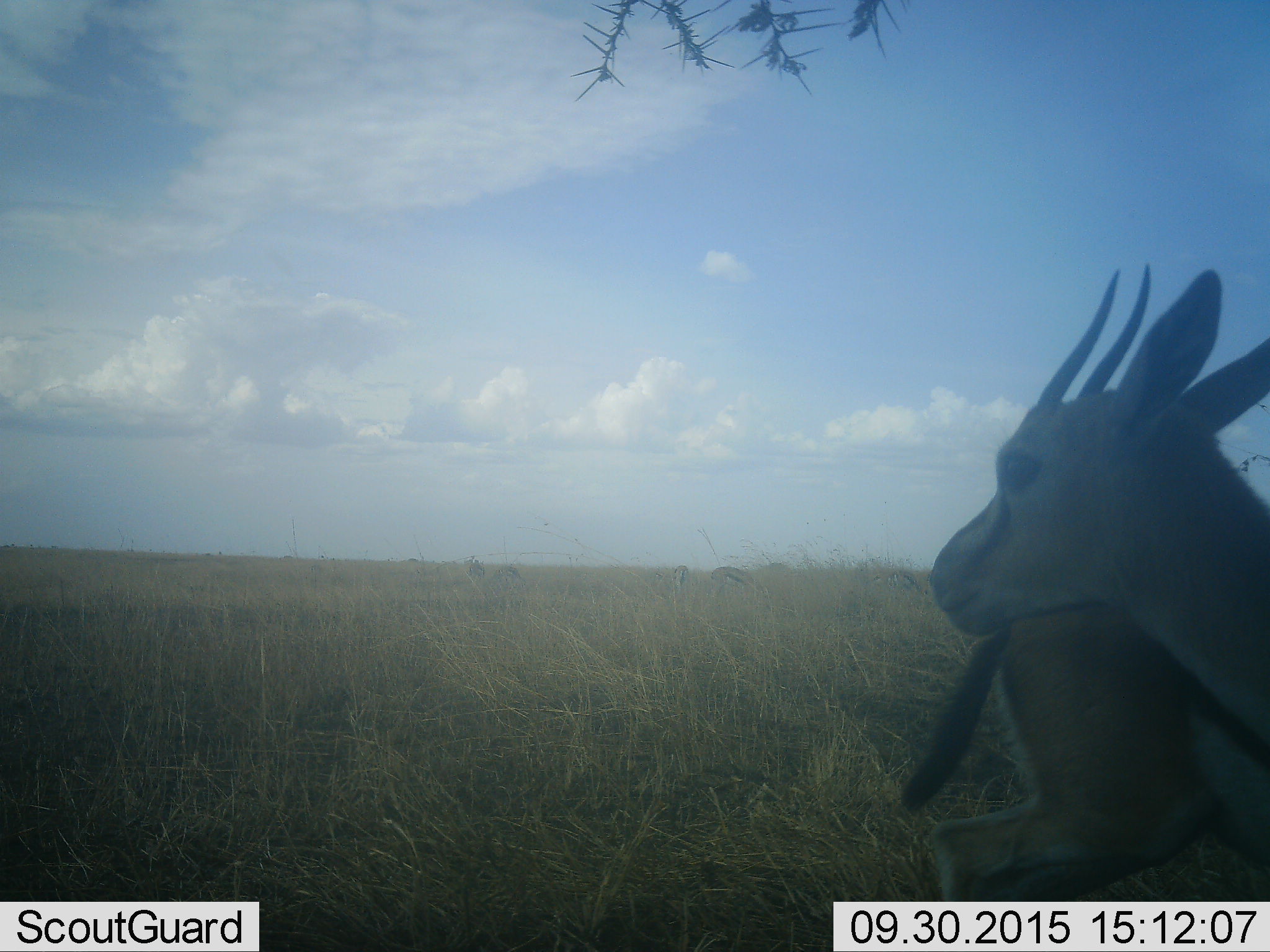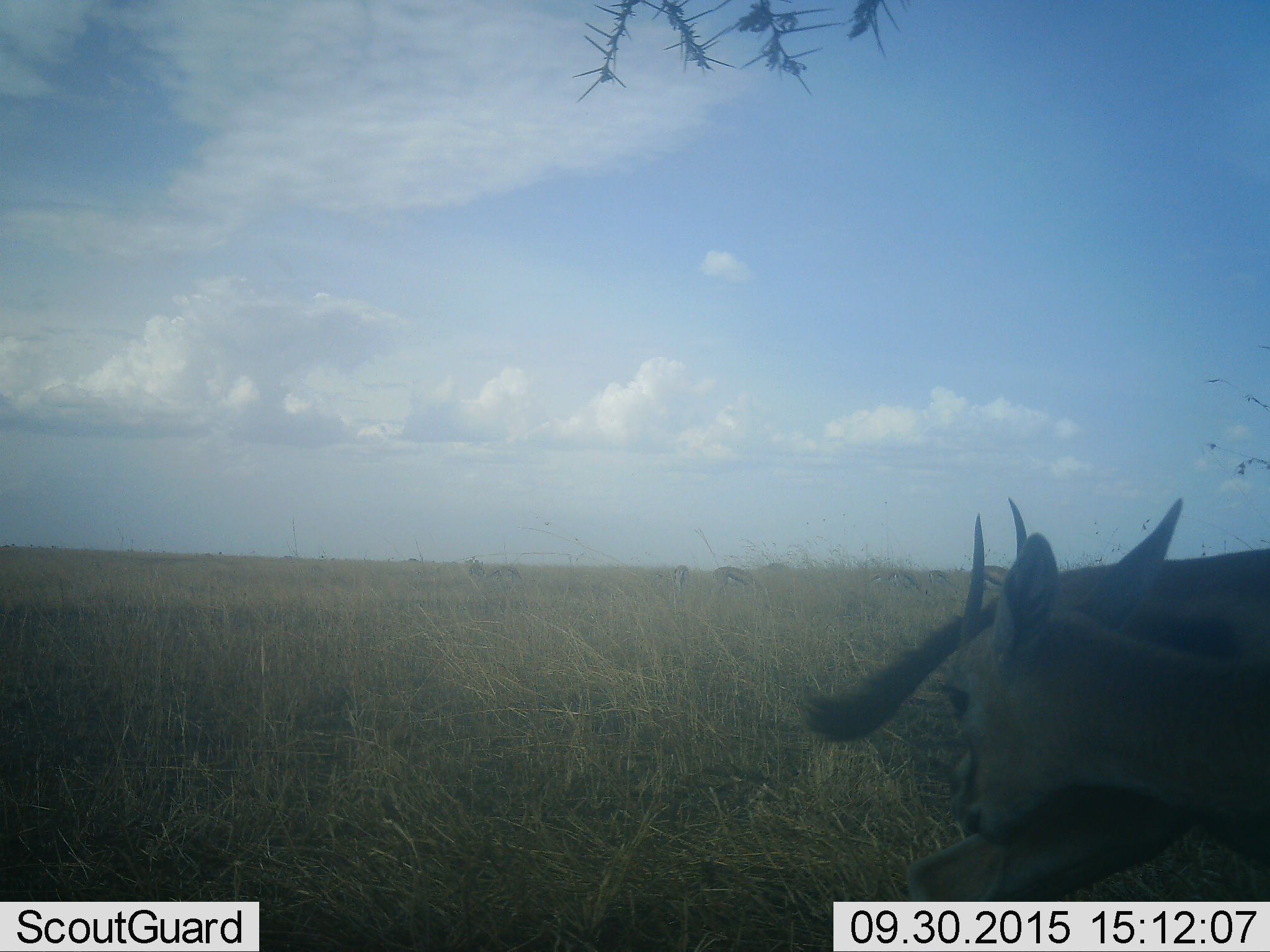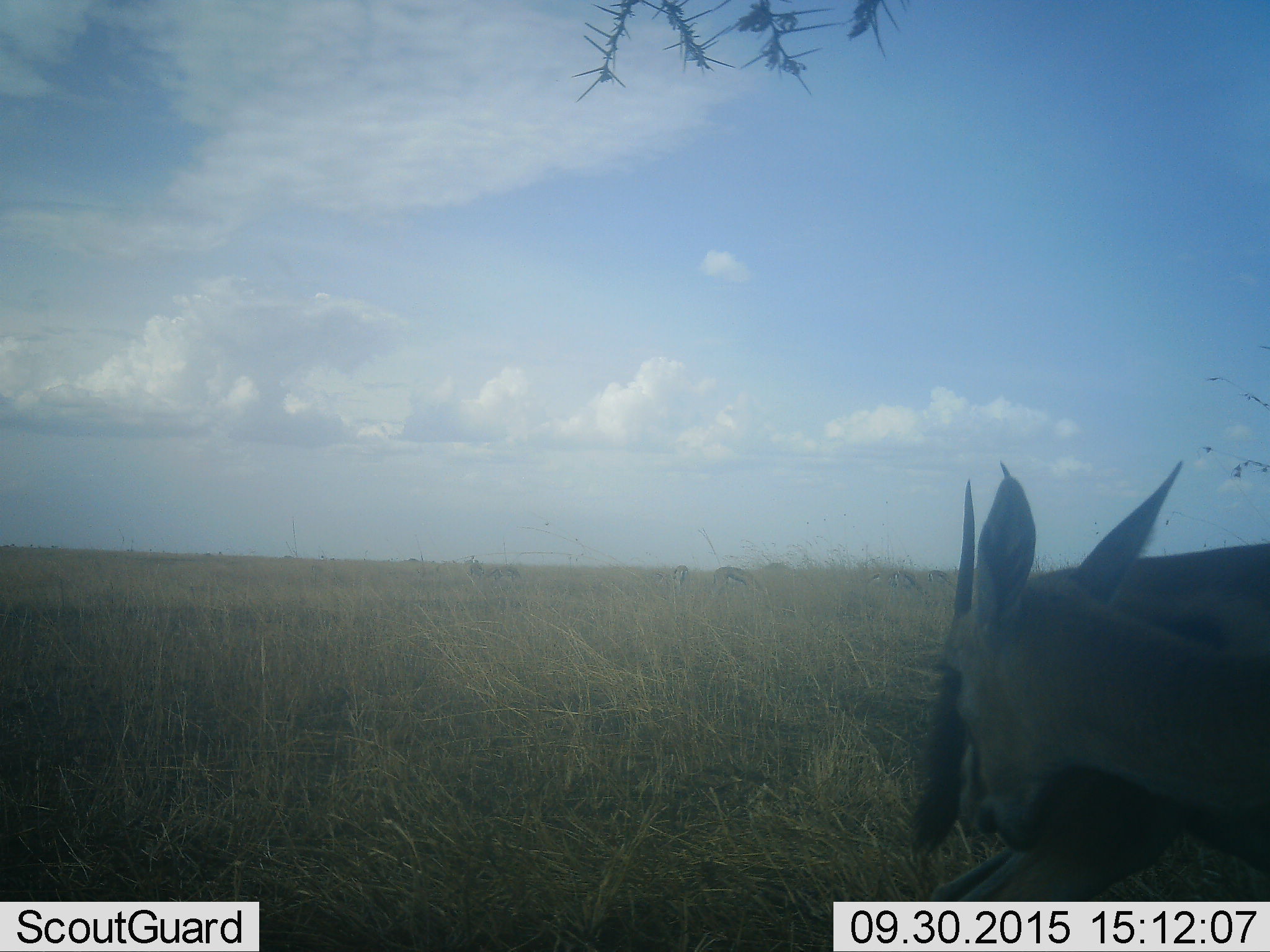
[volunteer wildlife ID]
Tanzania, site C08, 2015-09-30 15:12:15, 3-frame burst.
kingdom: Animalia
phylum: Chordata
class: Mammalia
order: Artiodactyla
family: Bovidae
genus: Eudorcas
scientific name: Eudorcas thomsonii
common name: thomson's gazelle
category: gazellethomsons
Gazellethomsons (thomson's gazelle) (Eudorcas thomsonii), count 2. Behavior (volunteer vote fractions): standing 79%, resting 14%, moving 36%, interacting 21%. Young present (vote fraction): 7%. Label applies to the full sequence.